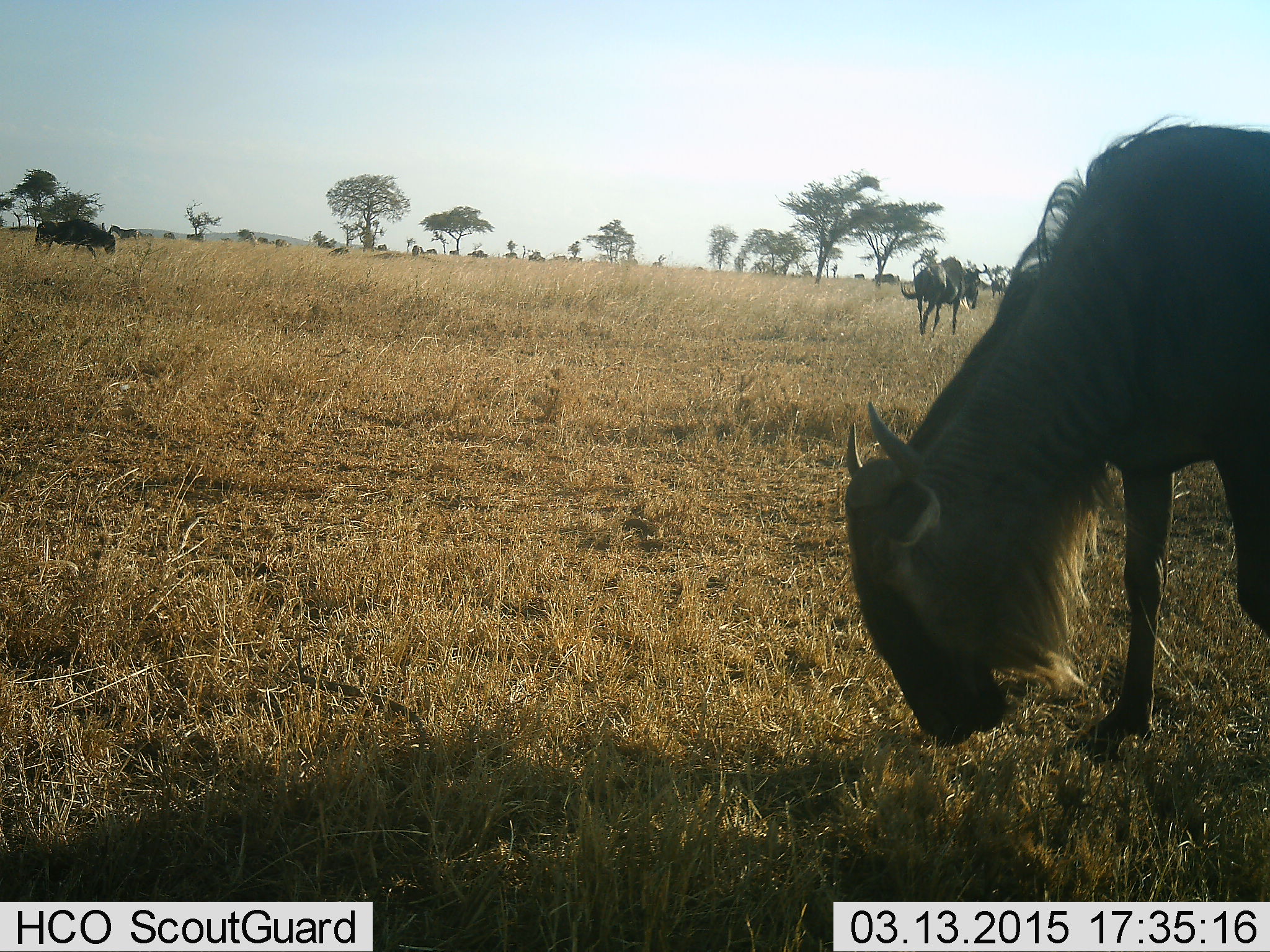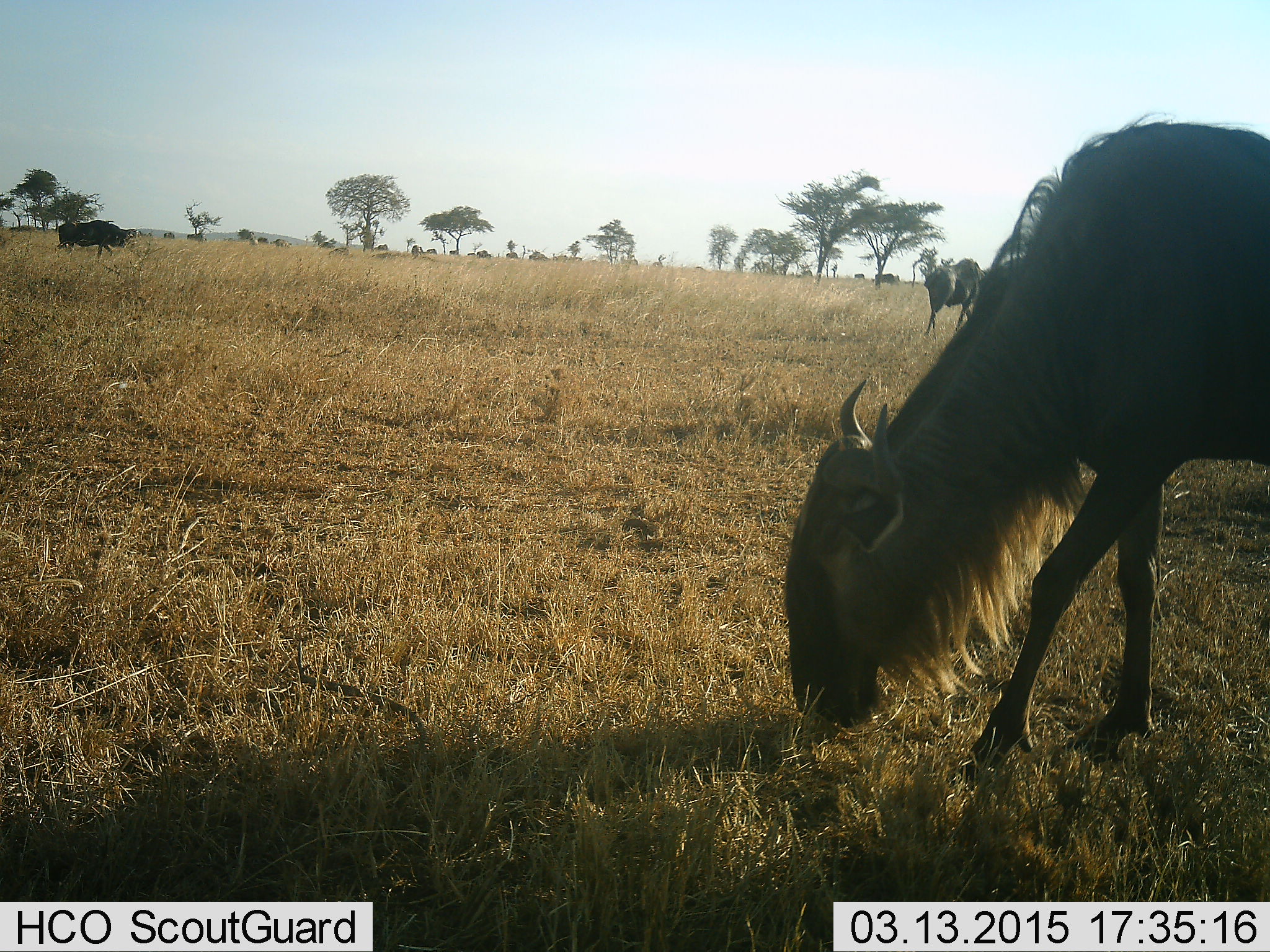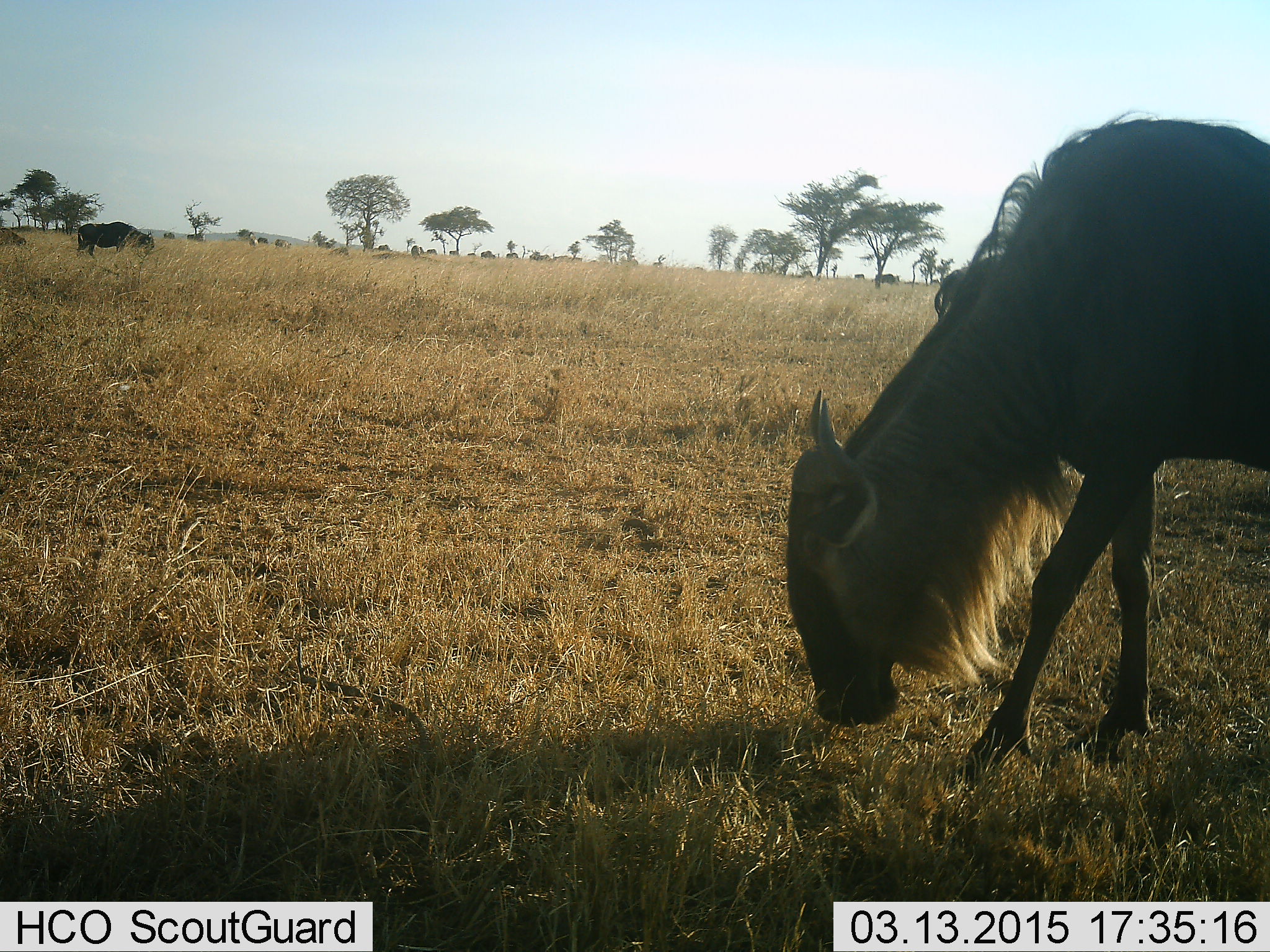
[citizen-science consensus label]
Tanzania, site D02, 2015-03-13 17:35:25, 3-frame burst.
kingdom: Animalia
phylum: Chordata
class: Mammalia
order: Artiodactyla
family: Bovidae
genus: Connochaetes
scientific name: Connochaetes taurinus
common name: blue wildebeest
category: wildebeest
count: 8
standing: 36%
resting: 9%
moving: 45%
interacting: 0%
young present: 0%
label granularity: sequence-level